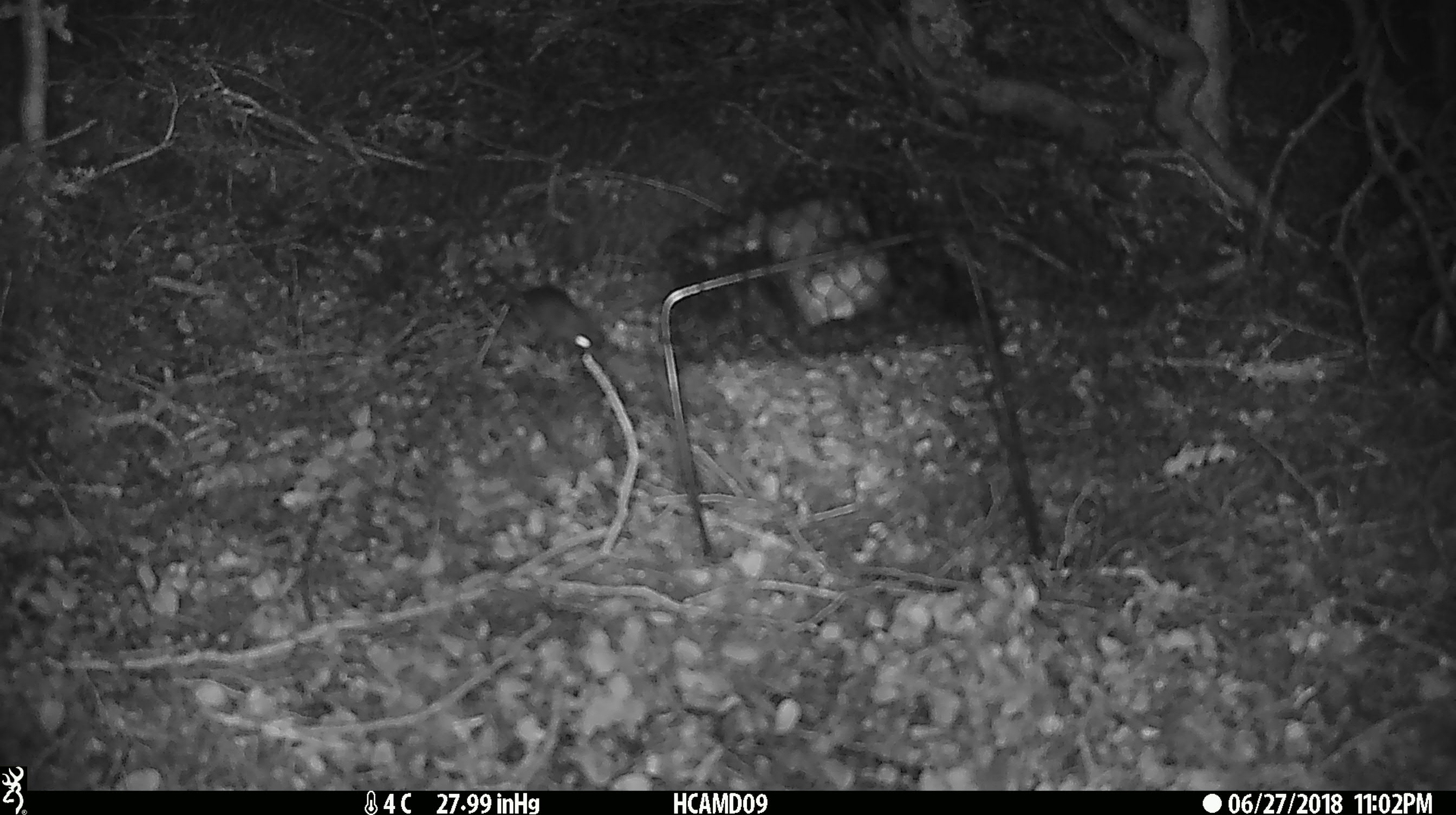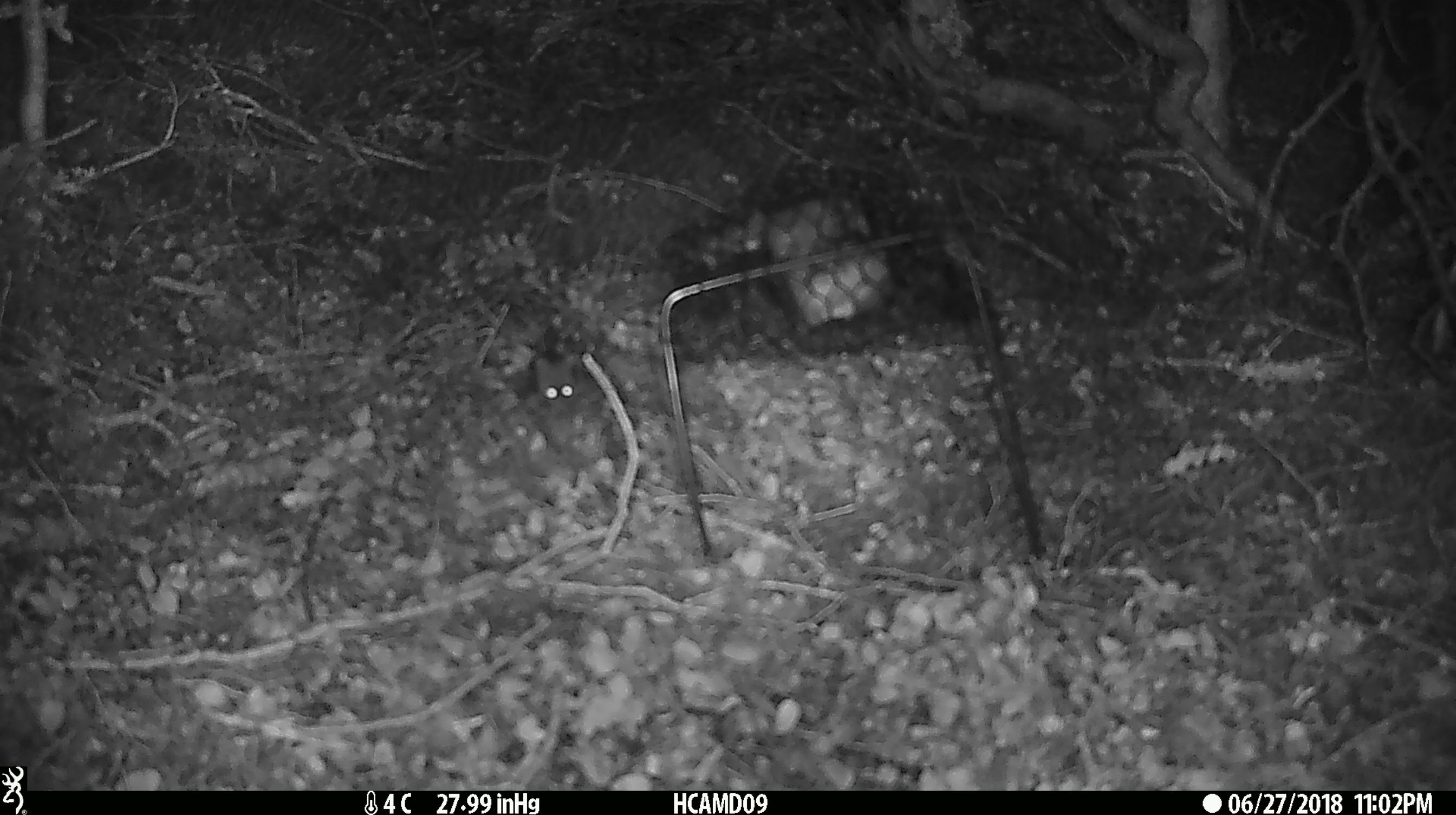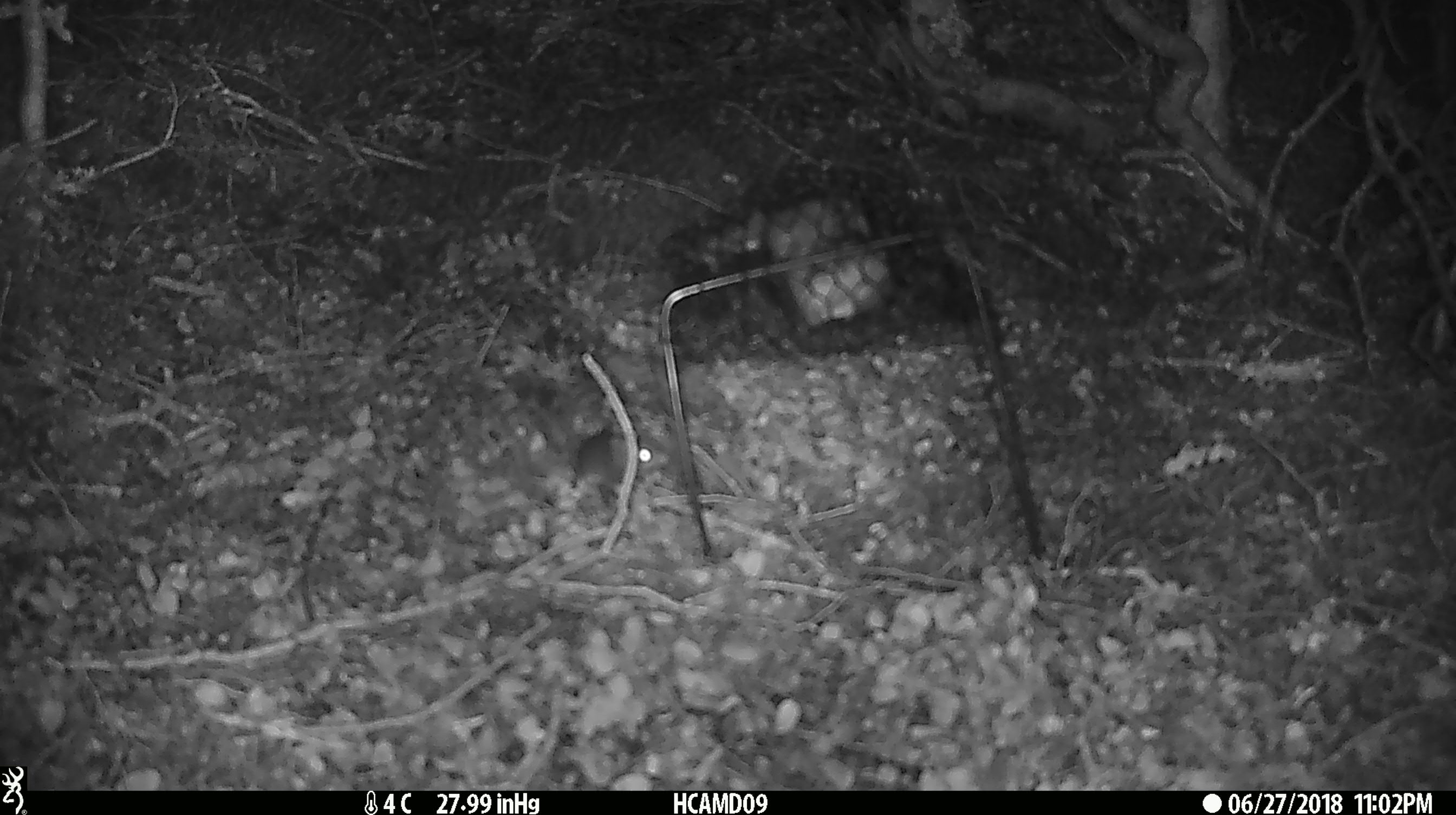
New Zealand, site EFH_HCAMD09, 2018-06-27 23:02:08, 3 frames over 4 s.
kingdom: Animalia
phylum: Chordata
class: Mammalia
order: Rodentia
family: Muridae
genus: Mus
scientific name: Mus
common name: mouse